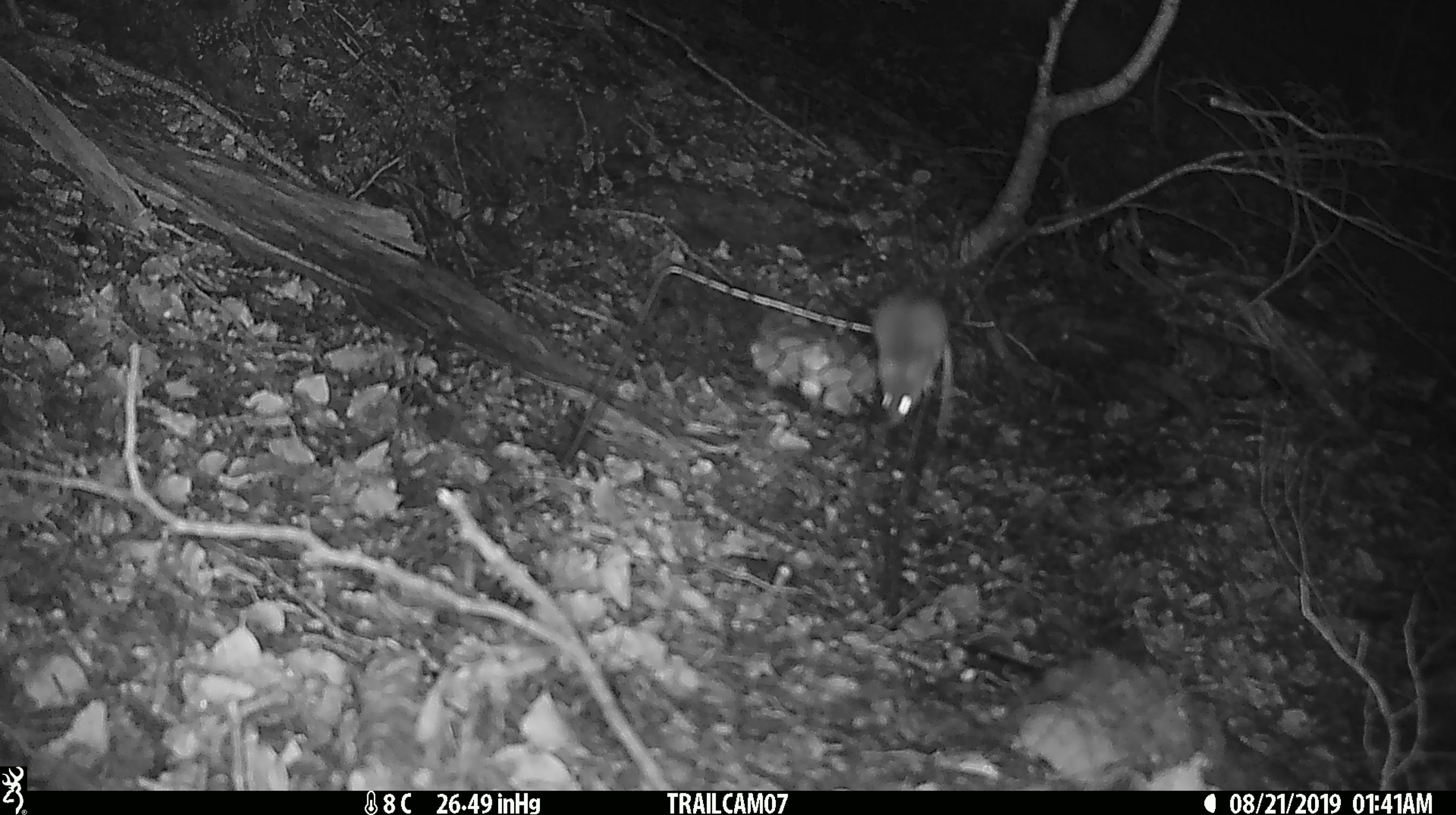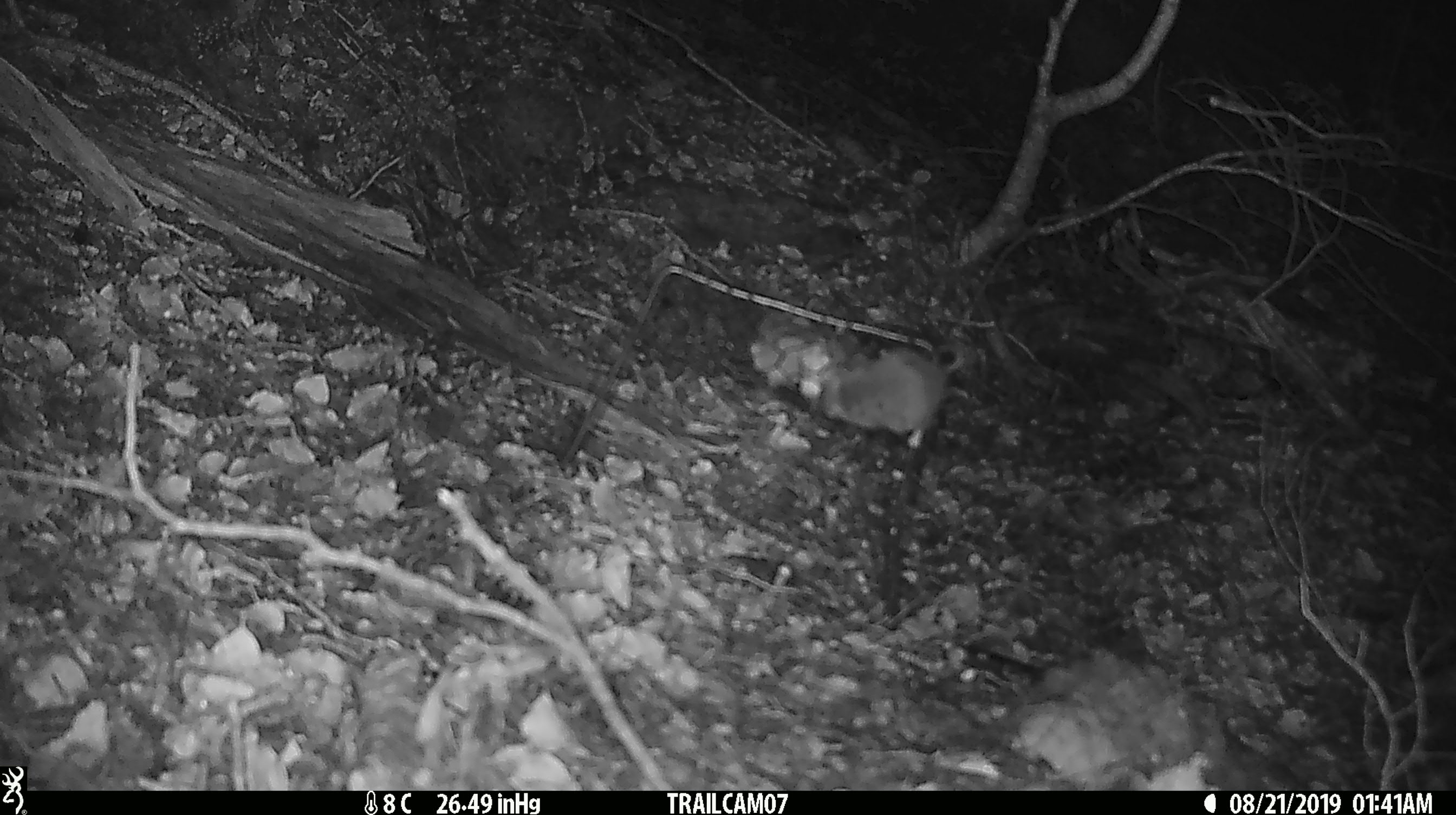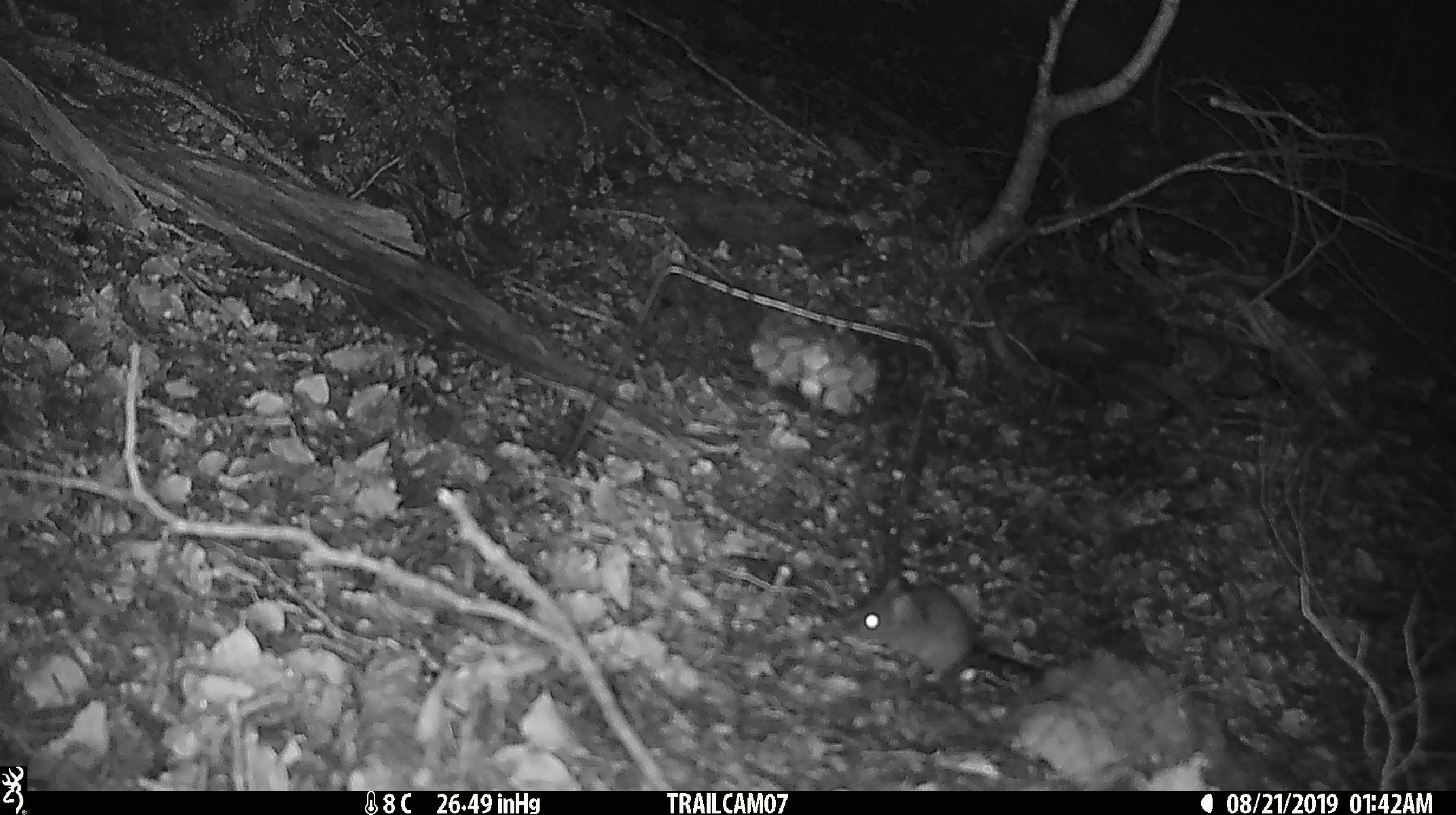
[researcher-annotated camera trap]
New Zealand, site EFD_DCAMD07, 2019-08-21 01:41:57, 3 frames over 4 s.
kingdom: Animalia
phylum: Chordata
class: Mammalia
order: Rodentia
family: Muridae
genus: Mus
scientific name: Mus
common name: mouse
Mouse (Mus).